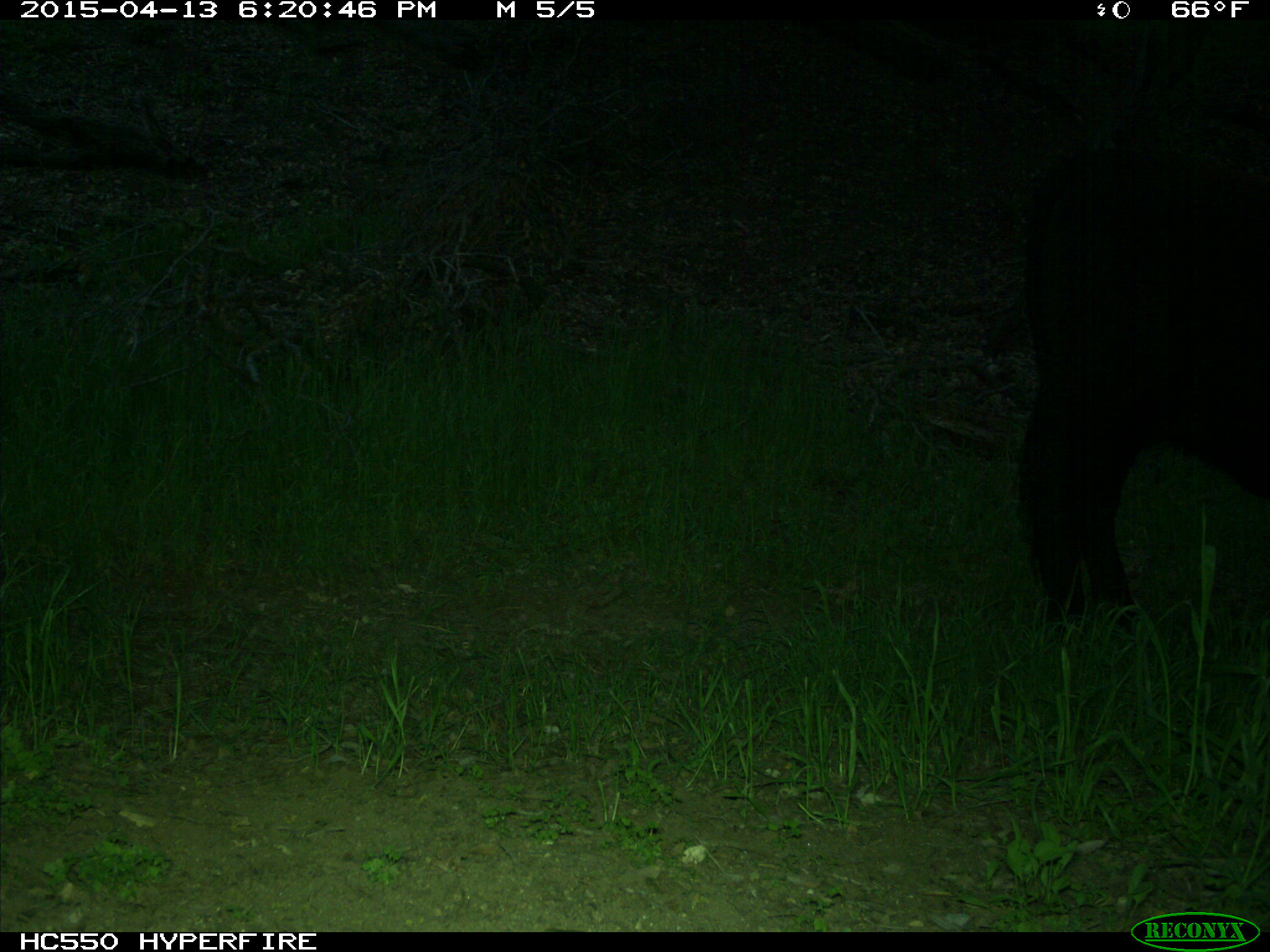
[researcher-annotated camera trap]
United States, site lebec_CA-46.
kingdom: Animalia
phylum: Chordata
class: Mammalia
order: Artiodactyla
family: Bovidae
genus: Bos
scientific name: Bos taurus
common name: domestic cow